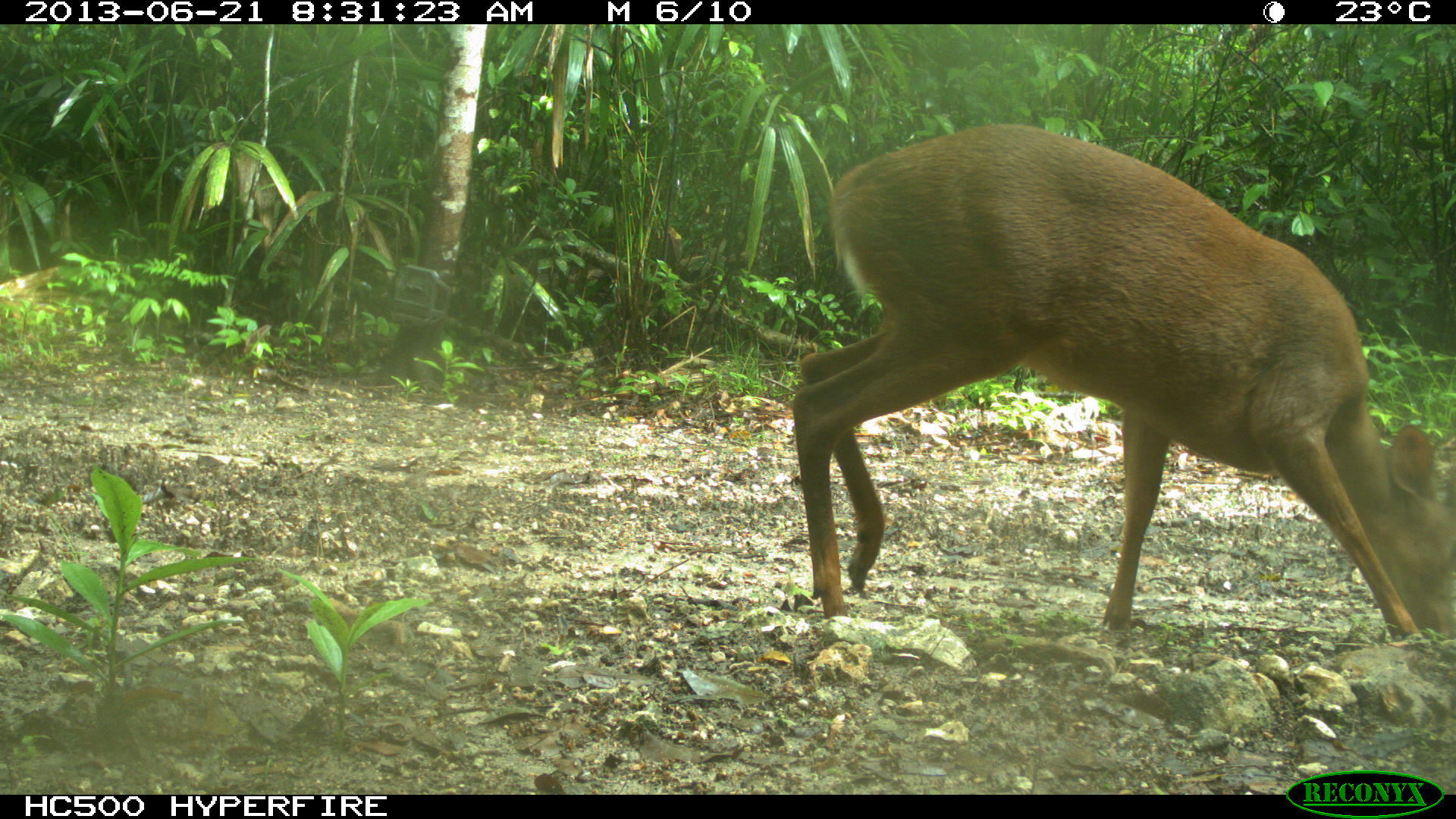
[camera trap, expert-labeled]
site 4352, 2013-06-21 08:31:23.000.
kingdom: Animalia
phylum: Chordata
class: Mammalia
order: Artiodactyla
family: Cervidae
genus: Mazama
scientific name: Mazama temama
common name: central american red brocket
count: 1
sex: male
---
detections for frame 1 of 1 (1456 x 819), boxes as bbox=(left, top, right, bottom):
mazama temama: bbox=(789, 121, 1456, 636)